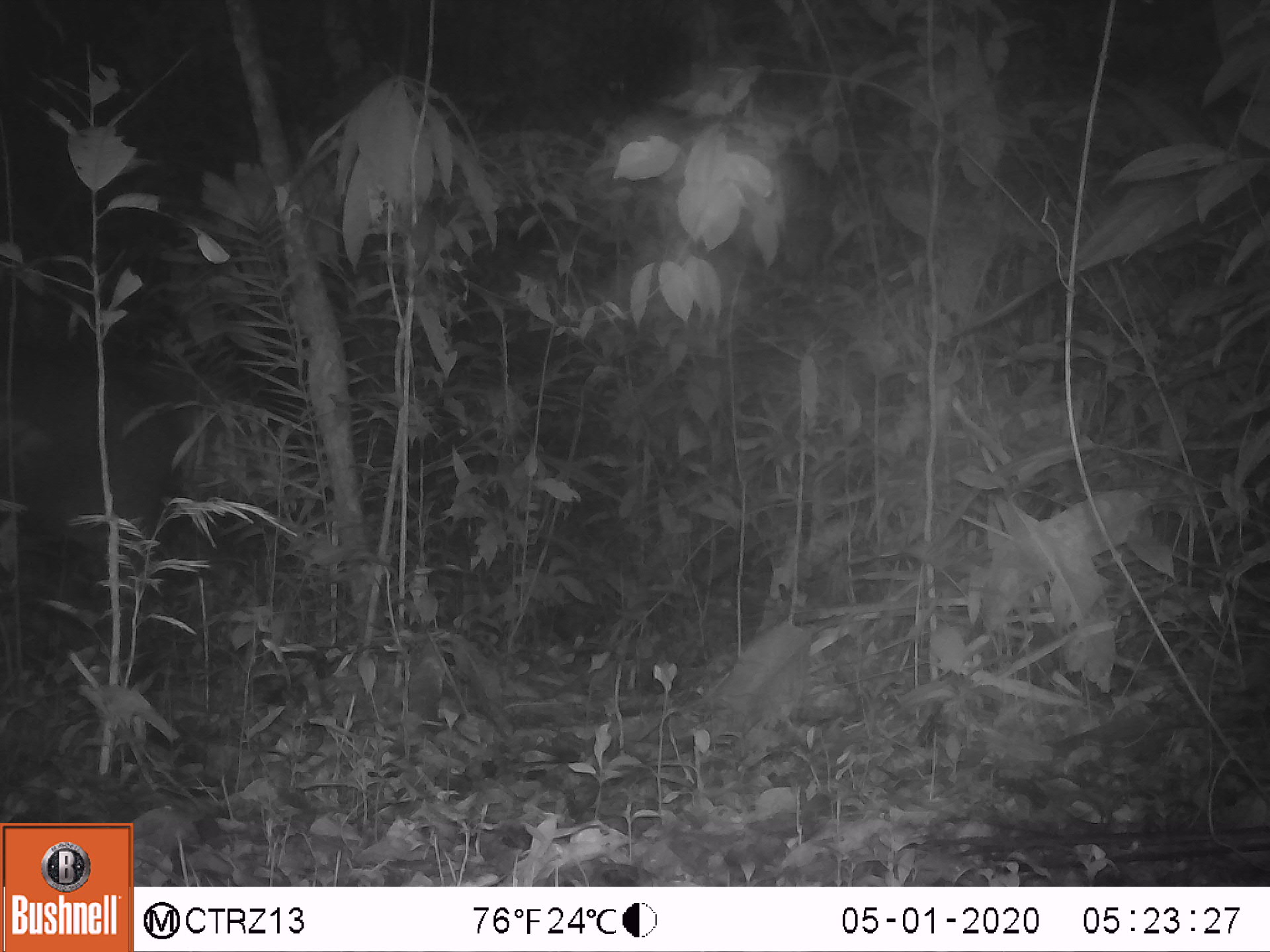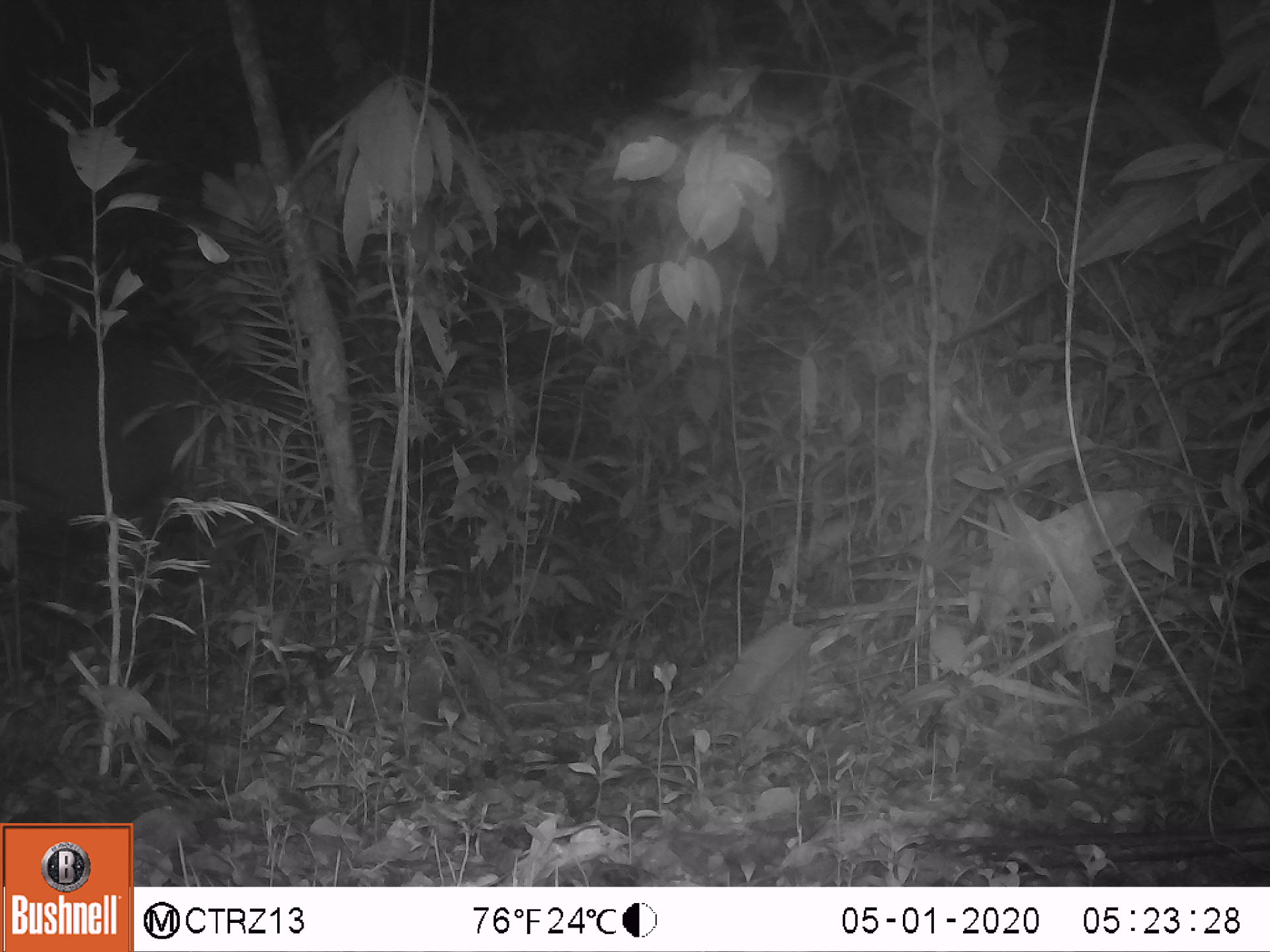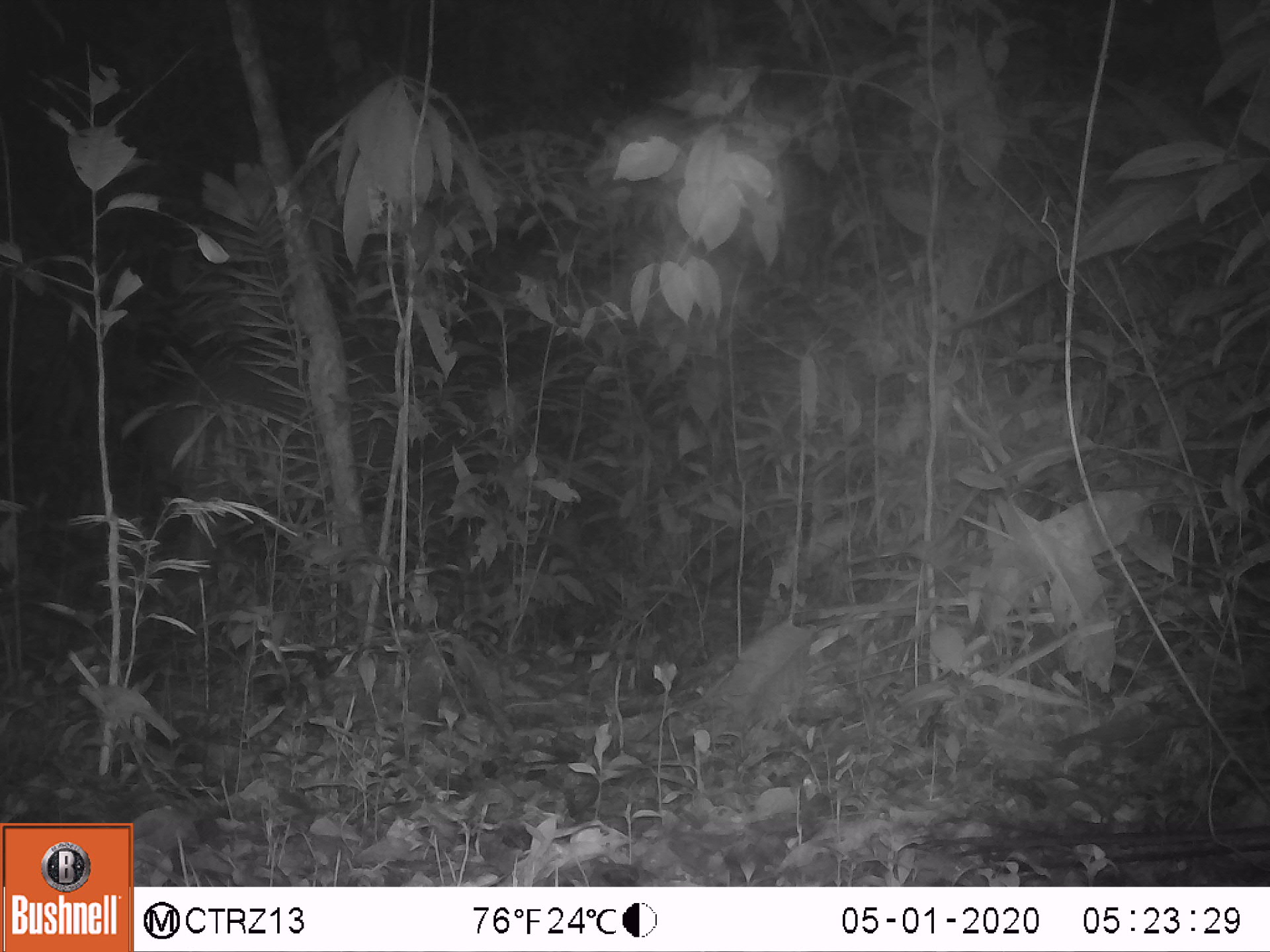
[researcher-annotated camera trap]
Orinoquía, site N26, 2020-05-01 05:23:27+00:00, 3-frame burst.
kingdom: Animalia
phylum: Chordata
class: Mammalia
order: Perissodactyla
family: Tapiridae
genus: Tapirus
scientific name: Tapirus terrestris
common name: lowland tapir